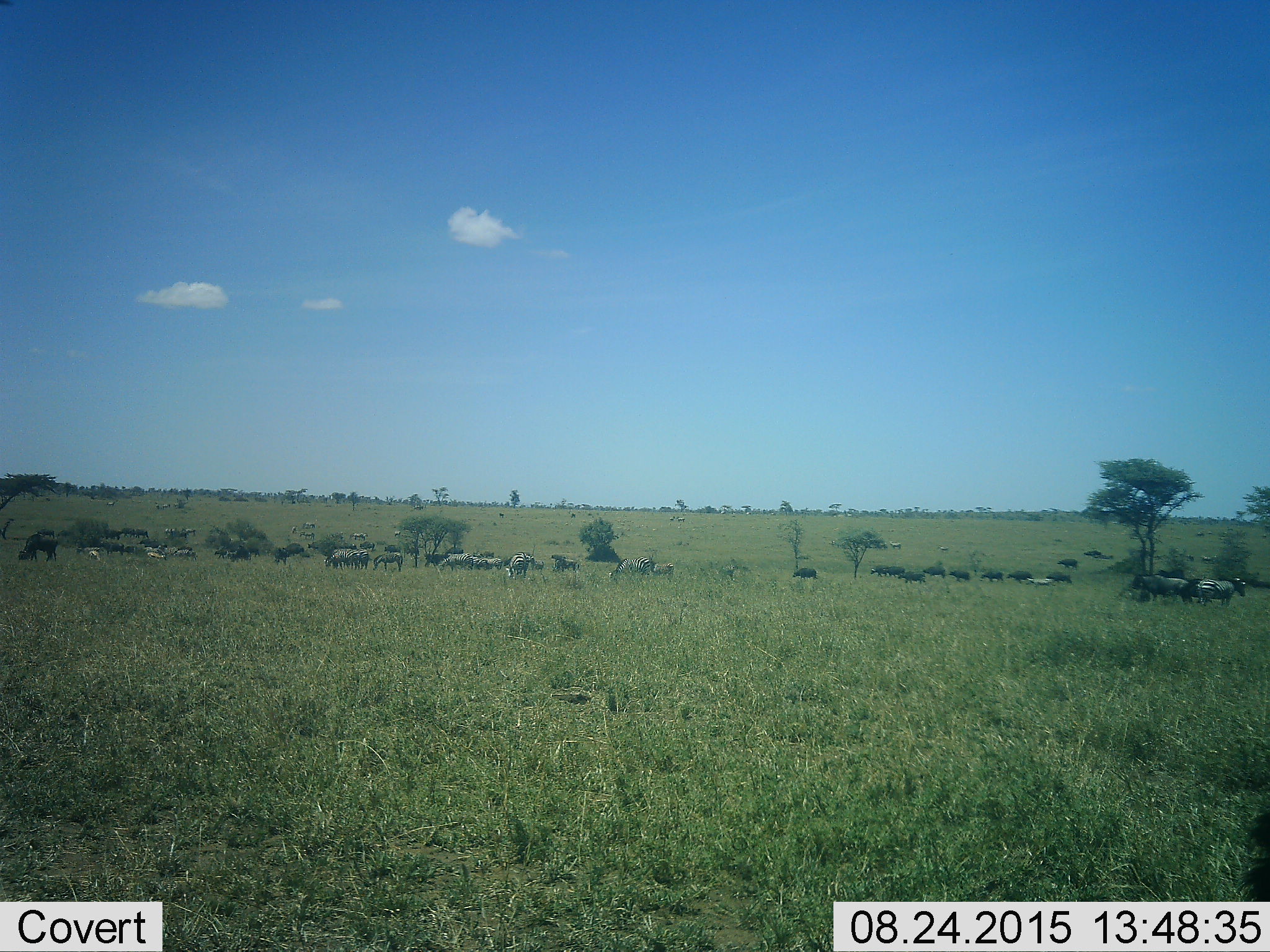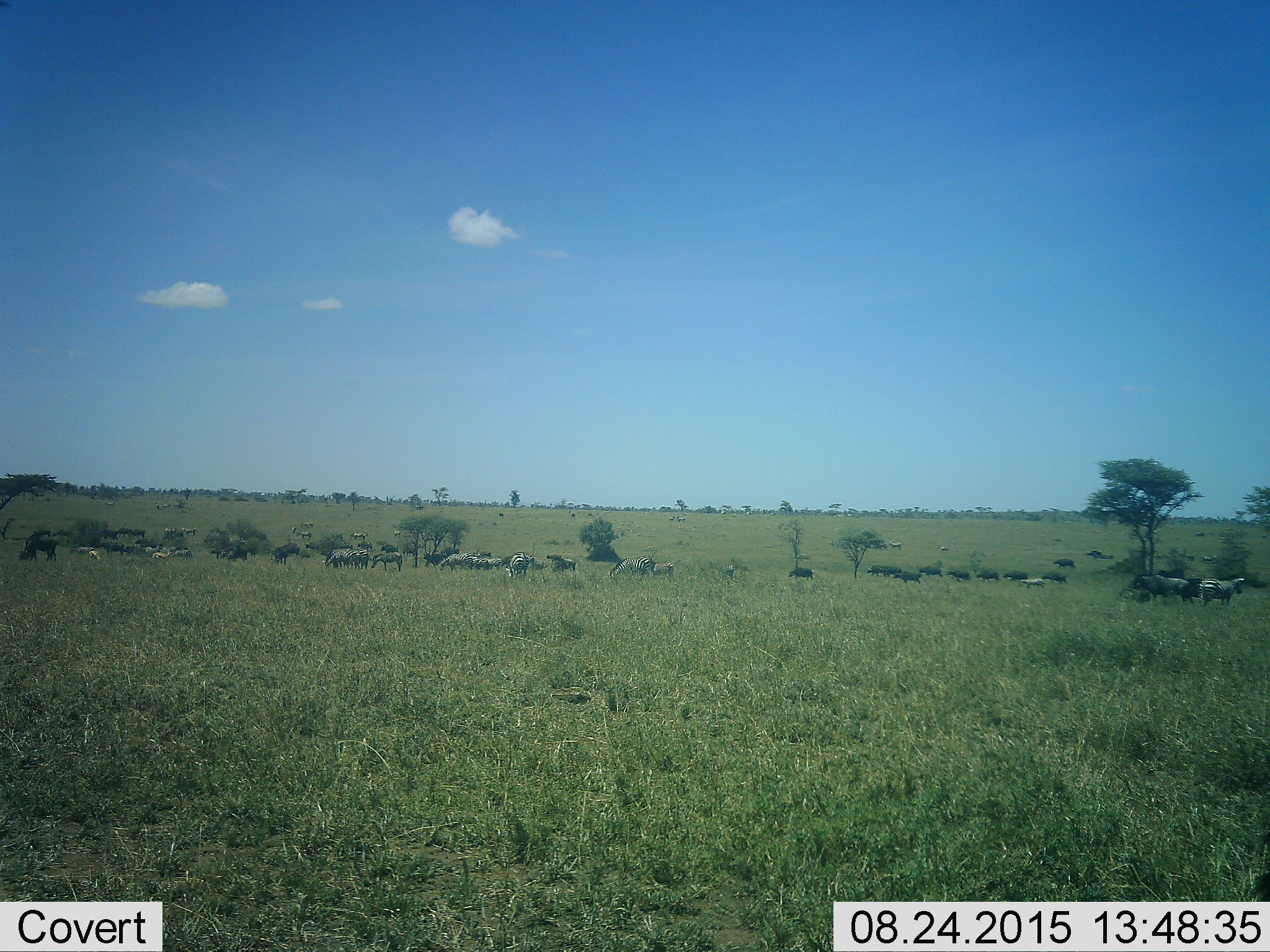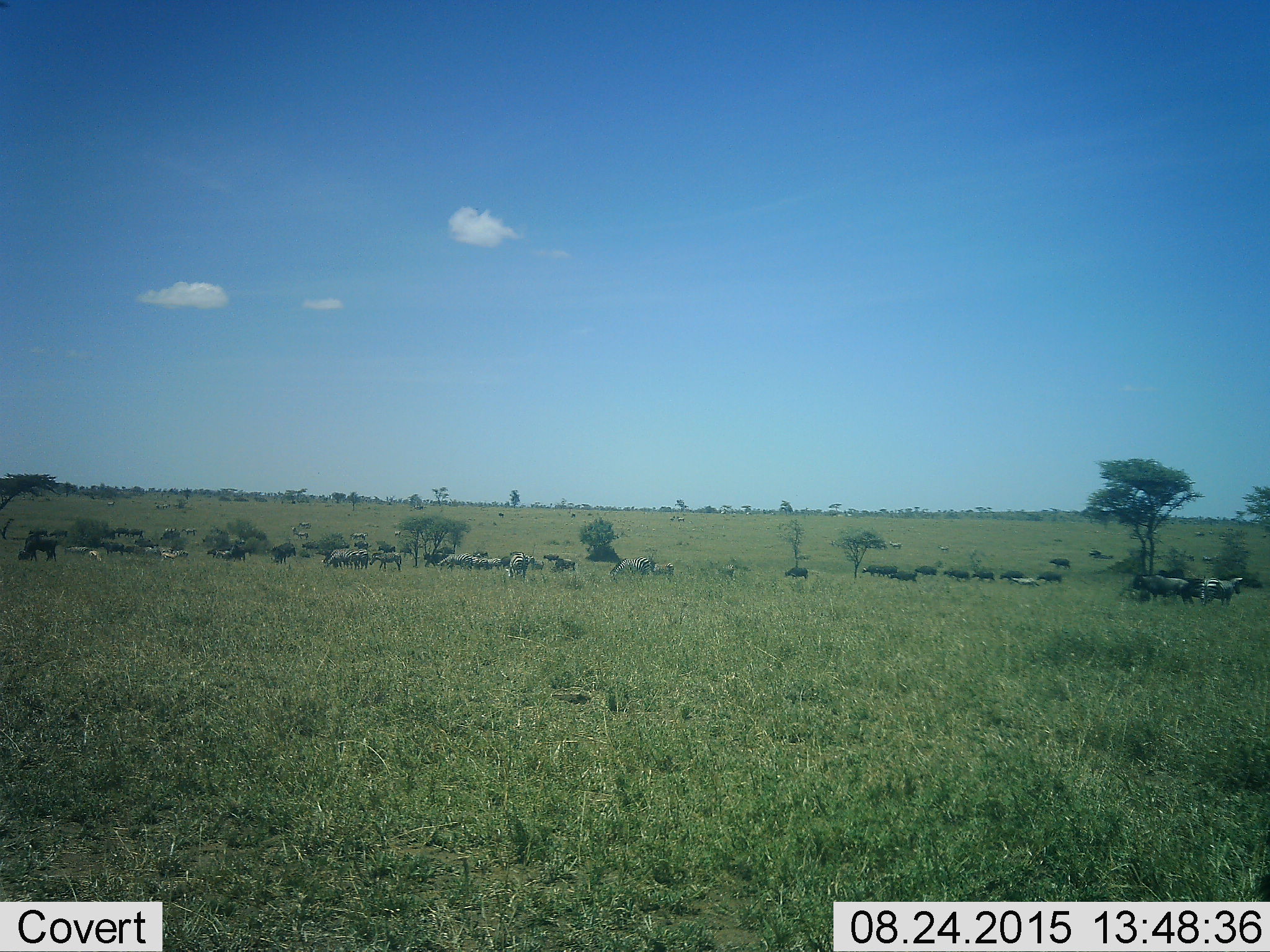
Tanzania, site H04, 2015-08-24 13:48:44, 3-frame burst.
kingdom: Animalia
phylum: Chordata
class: Mammalia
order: Artiodactyla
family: Bovidae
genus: Syncerus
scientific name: Syncerus caffer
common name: cape buffalo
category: buffalo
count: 11-50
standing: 50%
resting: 0%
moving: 83%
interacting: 0%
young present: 17%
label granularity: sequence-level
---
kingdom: Animalia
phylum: Chordata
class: Mammalia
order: Artiodactyla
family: Bovidae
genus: Eudorcas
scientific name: Eudorcas thomsonii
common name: thomson's gazelle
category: gazellethomsons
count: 4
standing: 40%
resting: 20%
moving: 80%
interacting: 20%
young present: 40%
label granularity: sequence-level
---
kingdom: Animalia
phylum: Chordata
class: Mammalia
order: Perissodactyla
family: Equidae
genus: Equus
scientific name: Equus quagga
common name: plains zebra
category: zebra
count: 11-50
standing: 89%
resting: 22%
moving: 78%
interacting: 22%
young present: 11%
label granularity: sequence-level